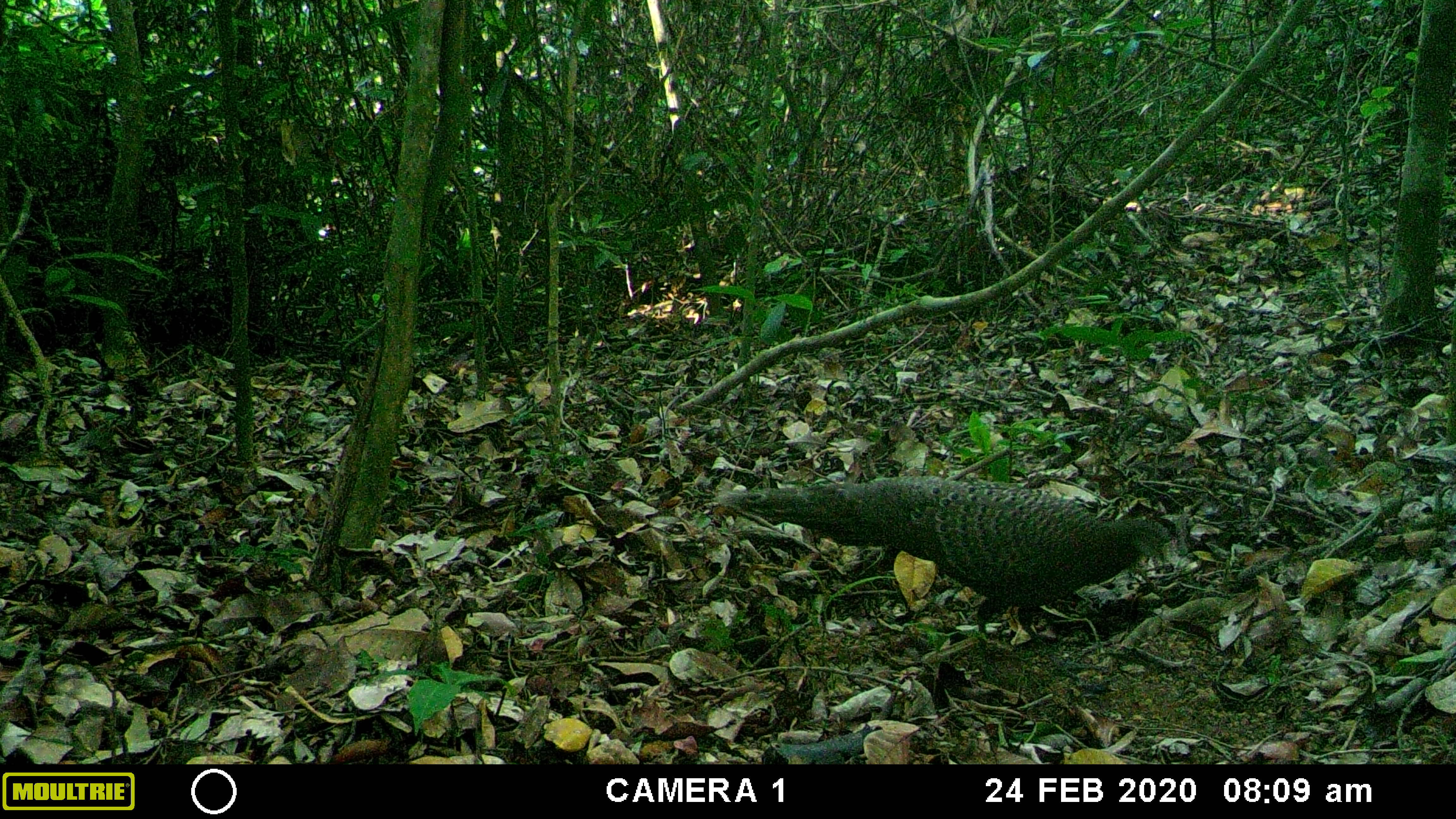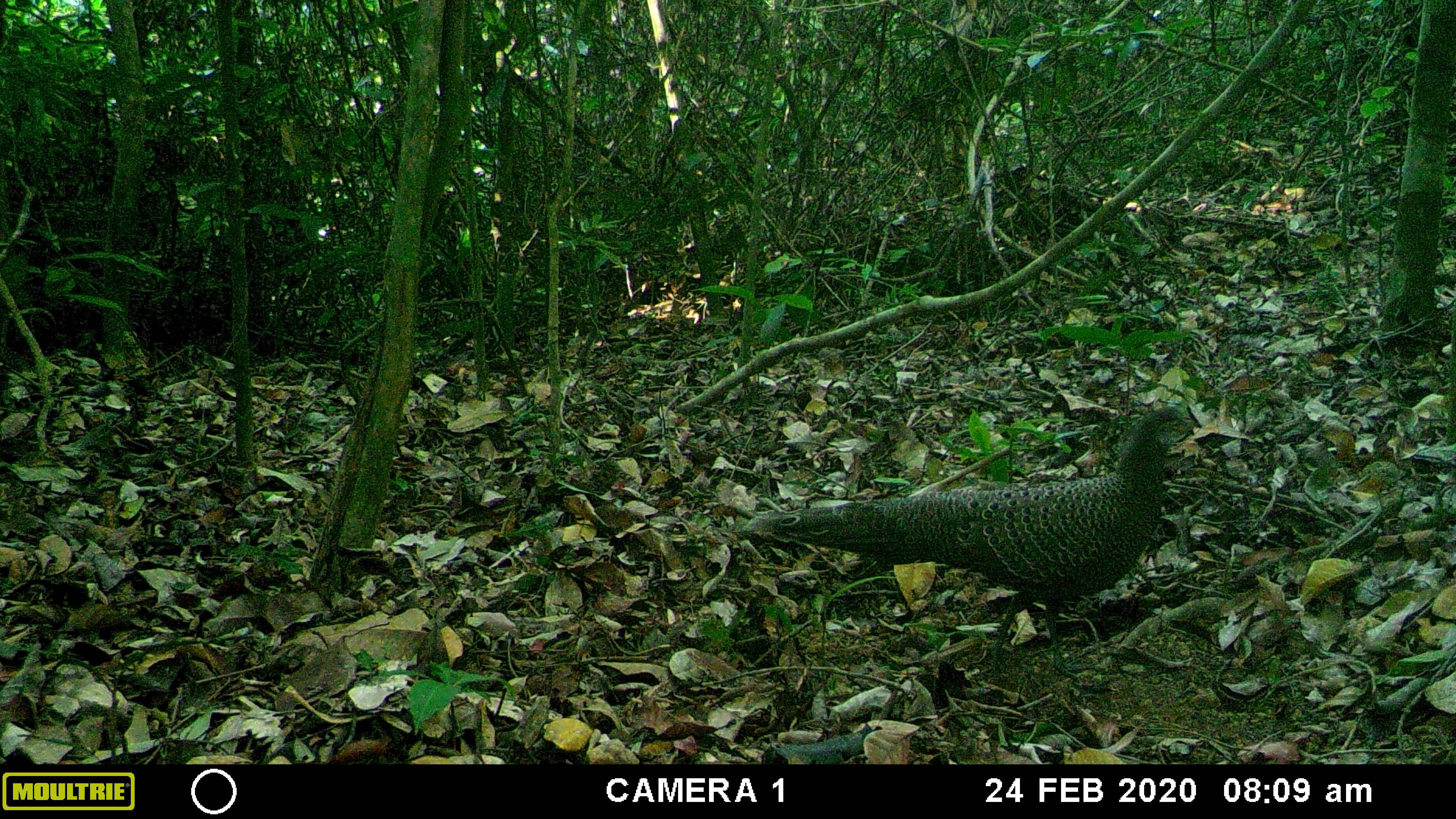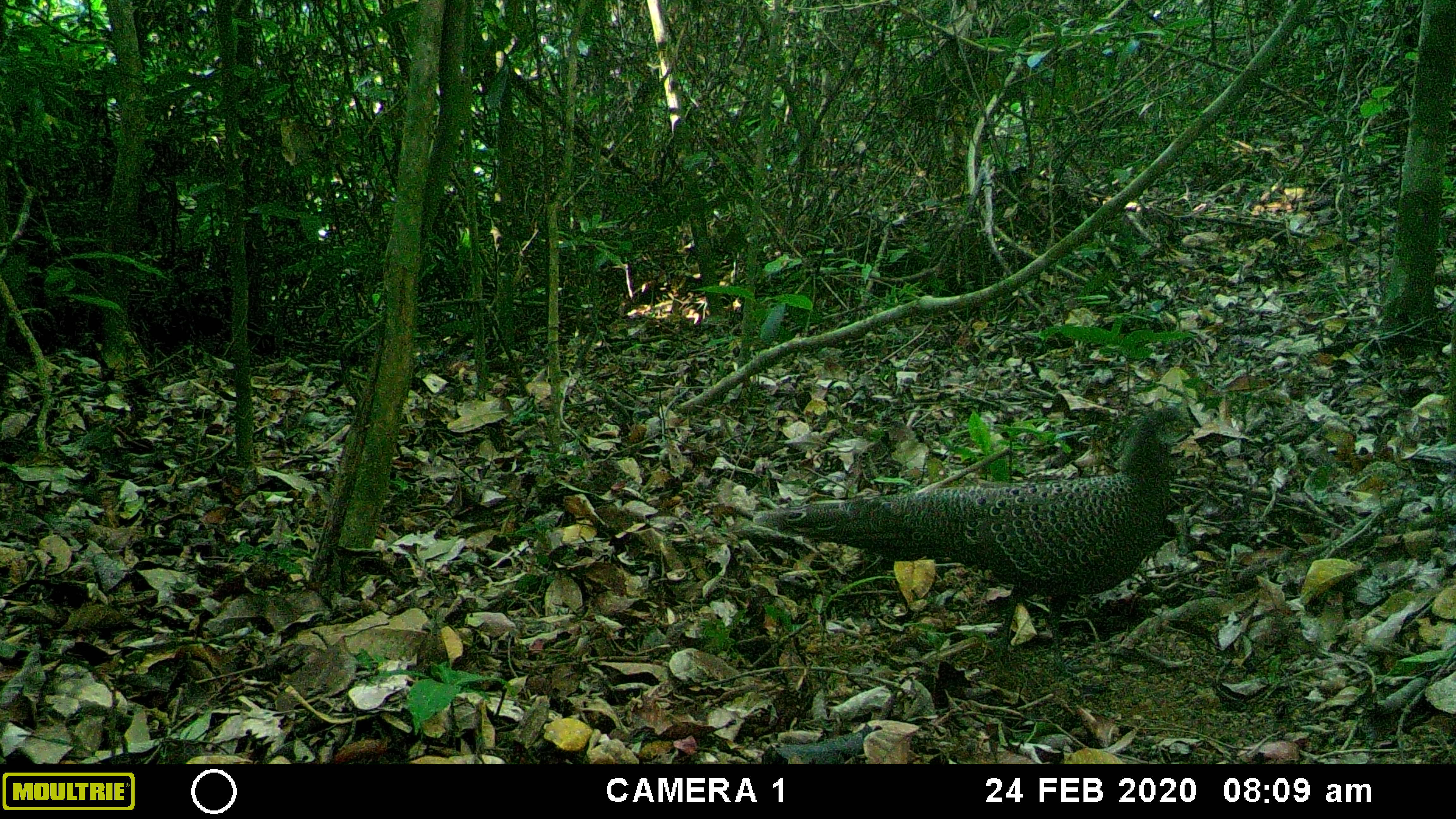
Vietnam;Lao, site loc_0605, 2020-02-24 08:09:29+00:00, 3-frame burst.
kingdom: Animalia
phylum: Chordata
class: Aves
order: Galliformes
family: Phasianidae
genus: Polyplectron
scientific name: Polyplectron bicalcaratum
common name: gray peacock-pheasant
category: grey peacock pheasant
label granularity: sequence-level